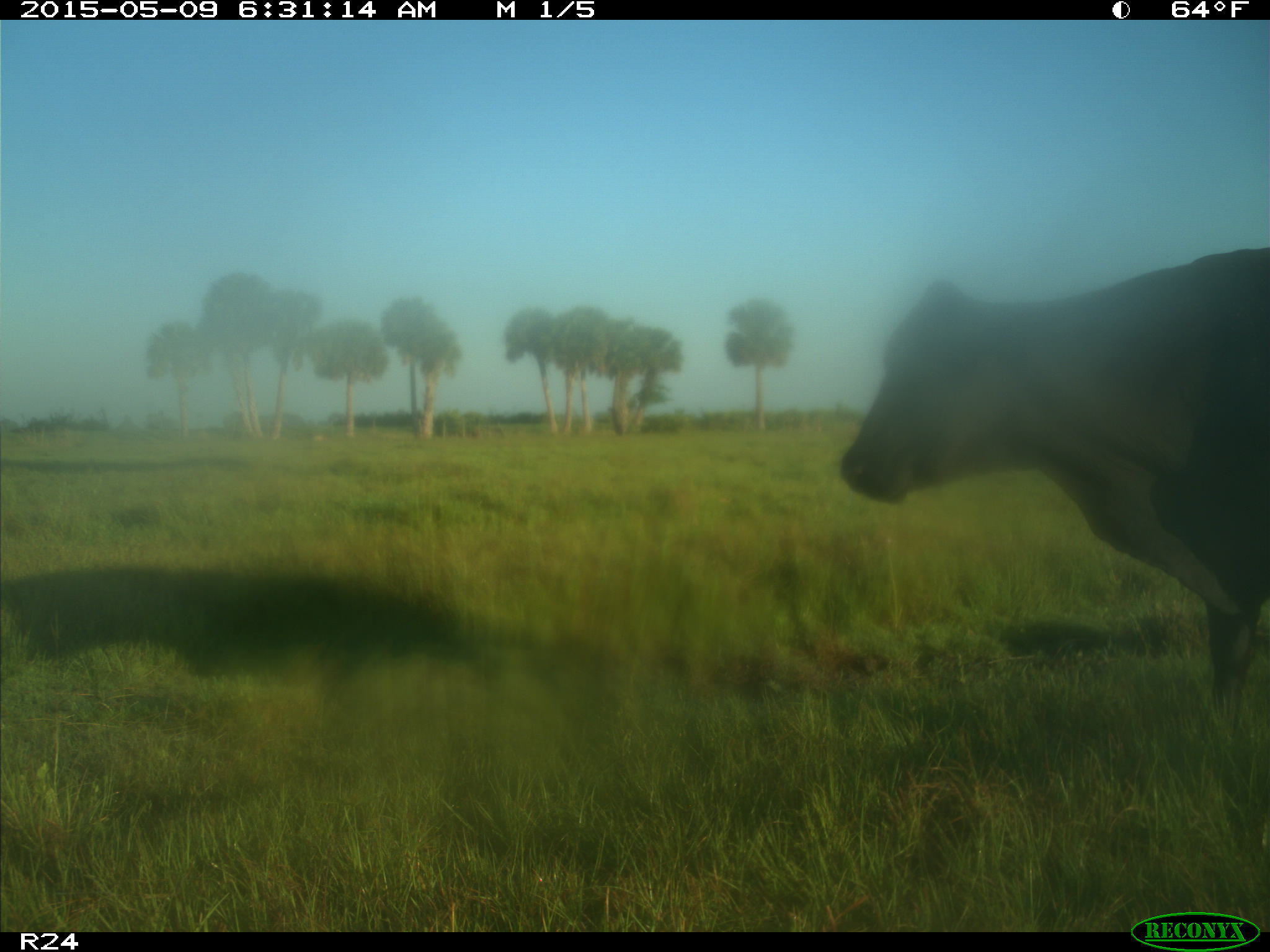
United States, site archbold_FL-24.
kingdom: Animalia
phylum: Chordata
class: Mammalia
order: Artiodactyla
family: Bovidae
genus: Bos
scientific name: Bos taurus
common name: domestic cow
Bos taurus (domestic cow).